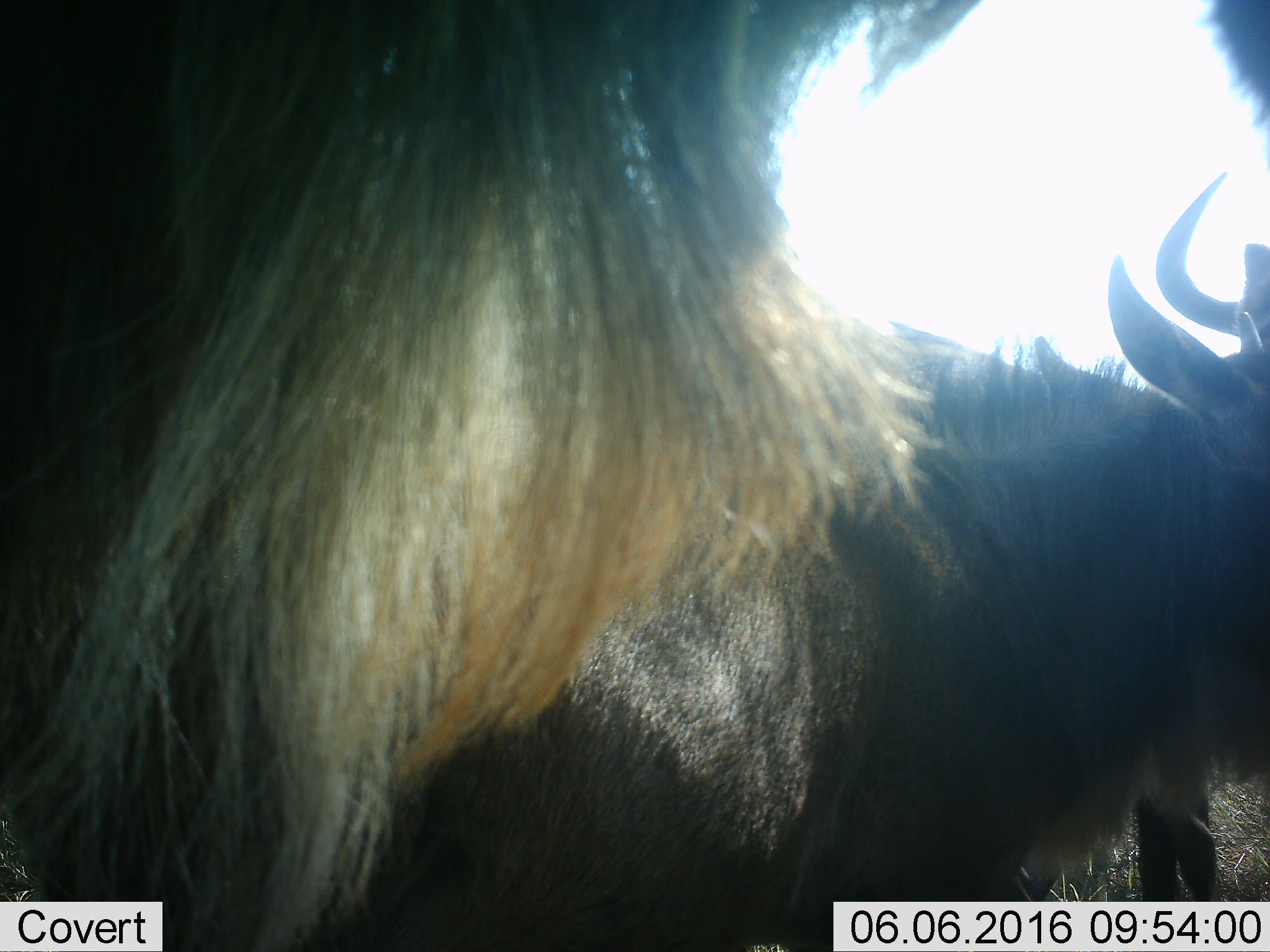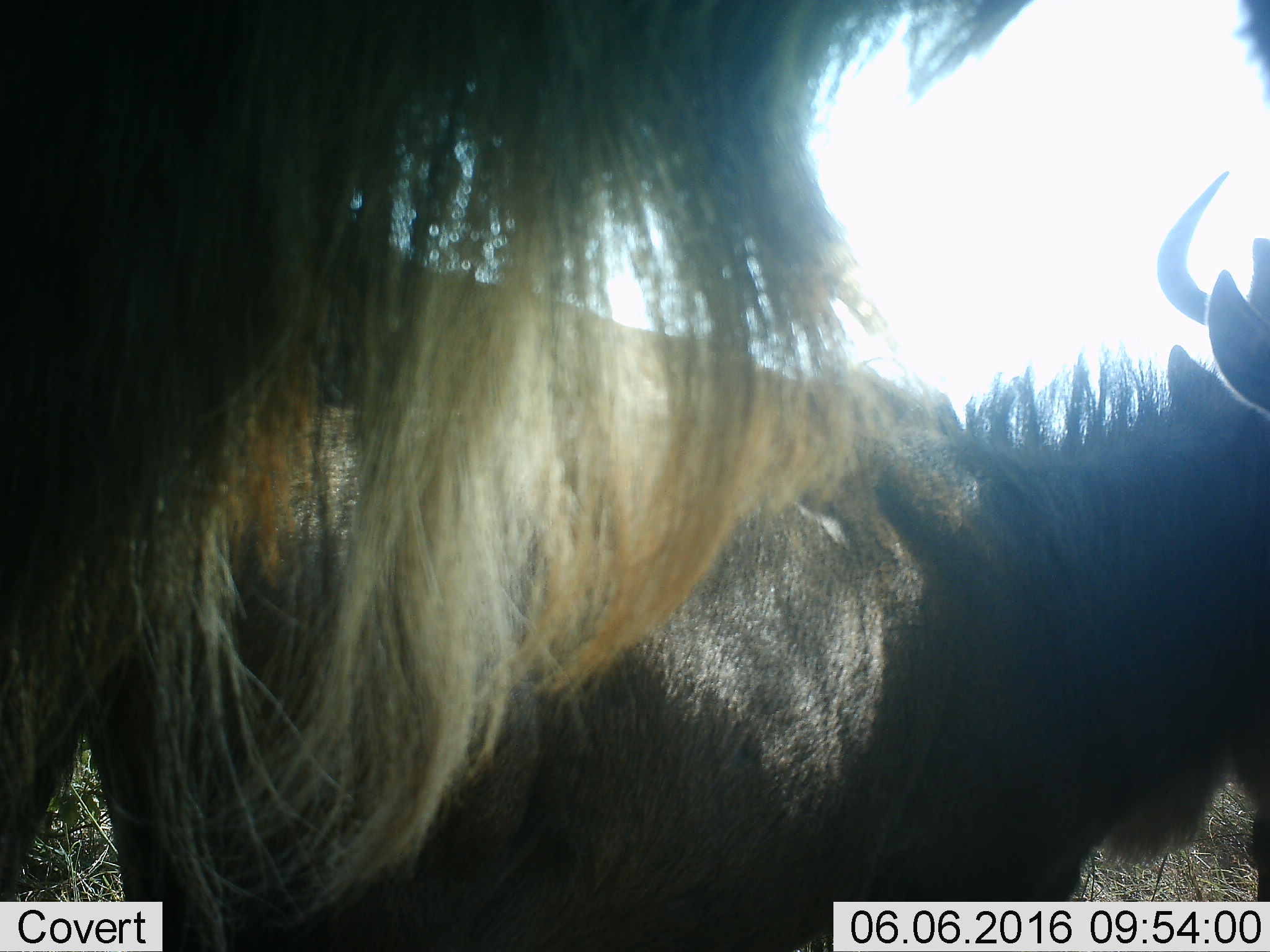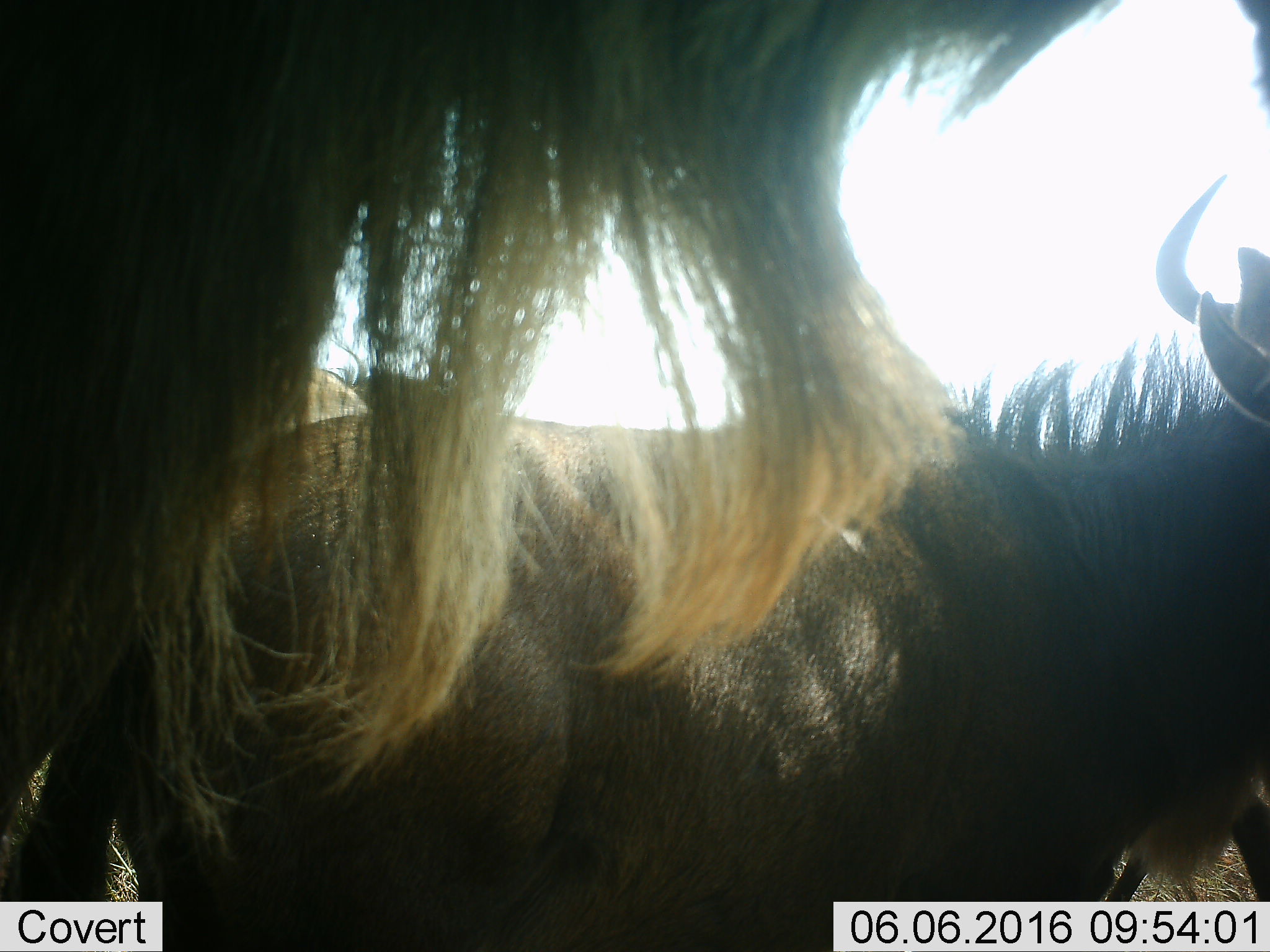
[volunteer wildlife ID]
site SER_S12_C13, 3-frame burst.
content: unidentified animal